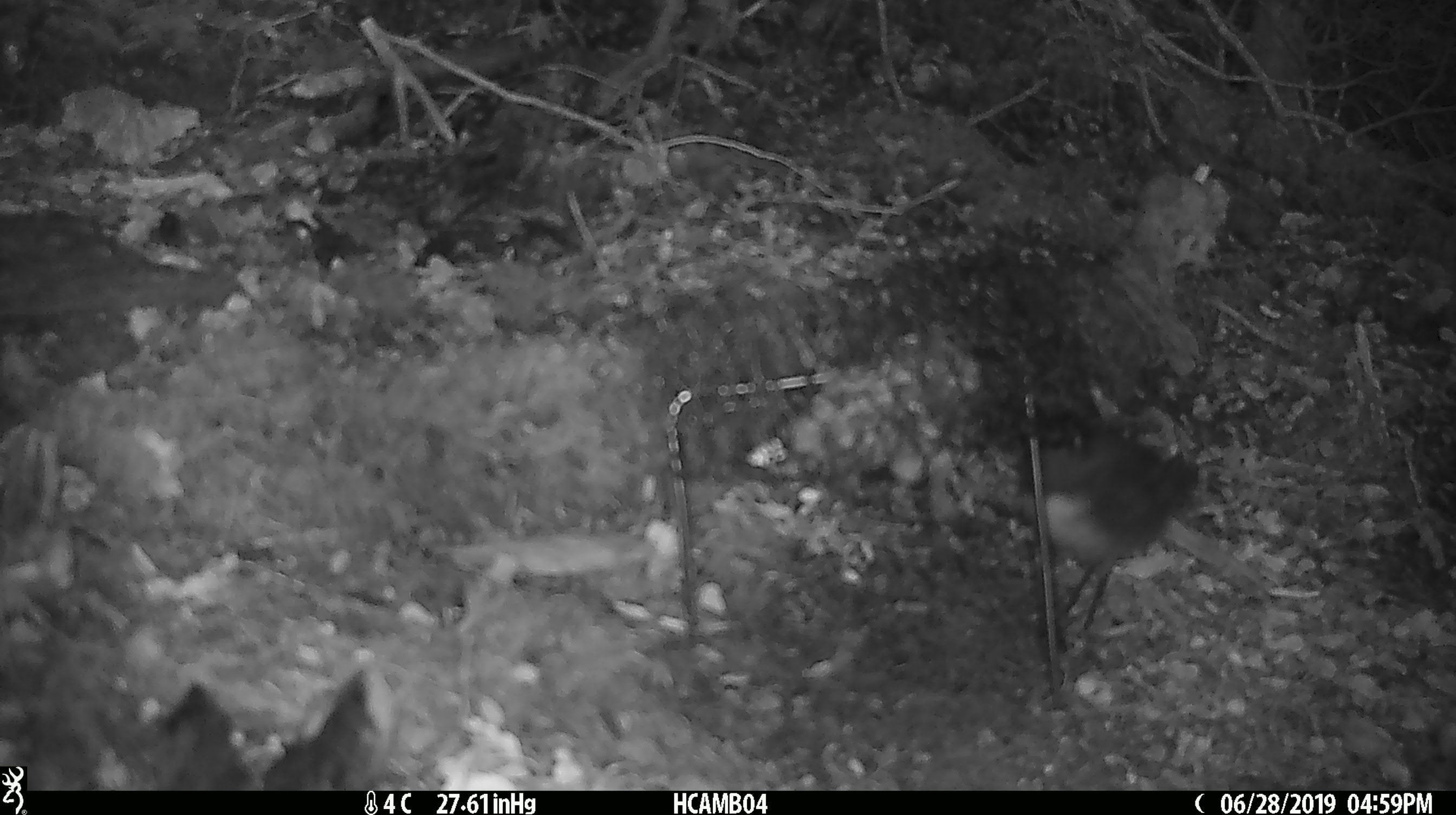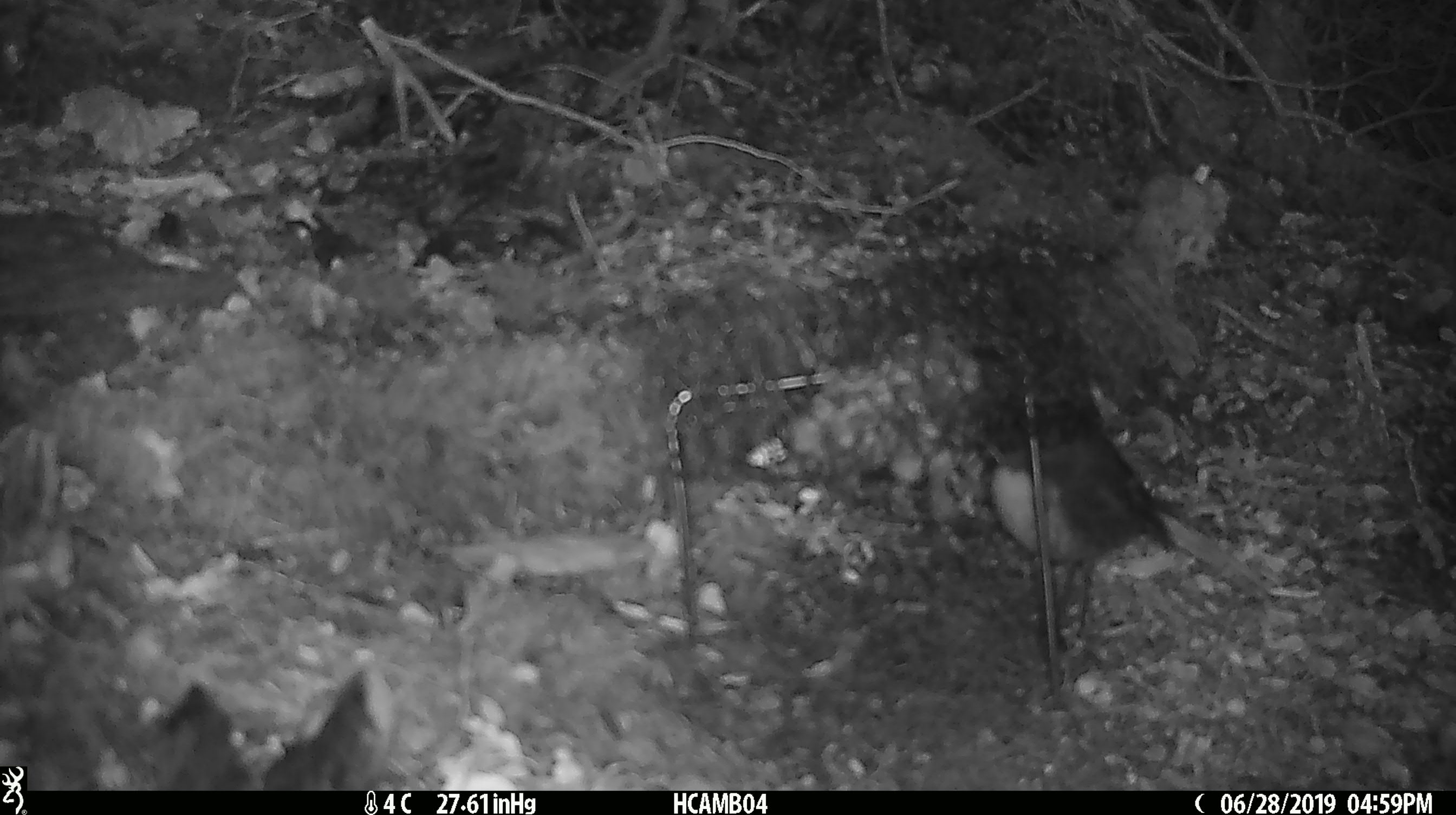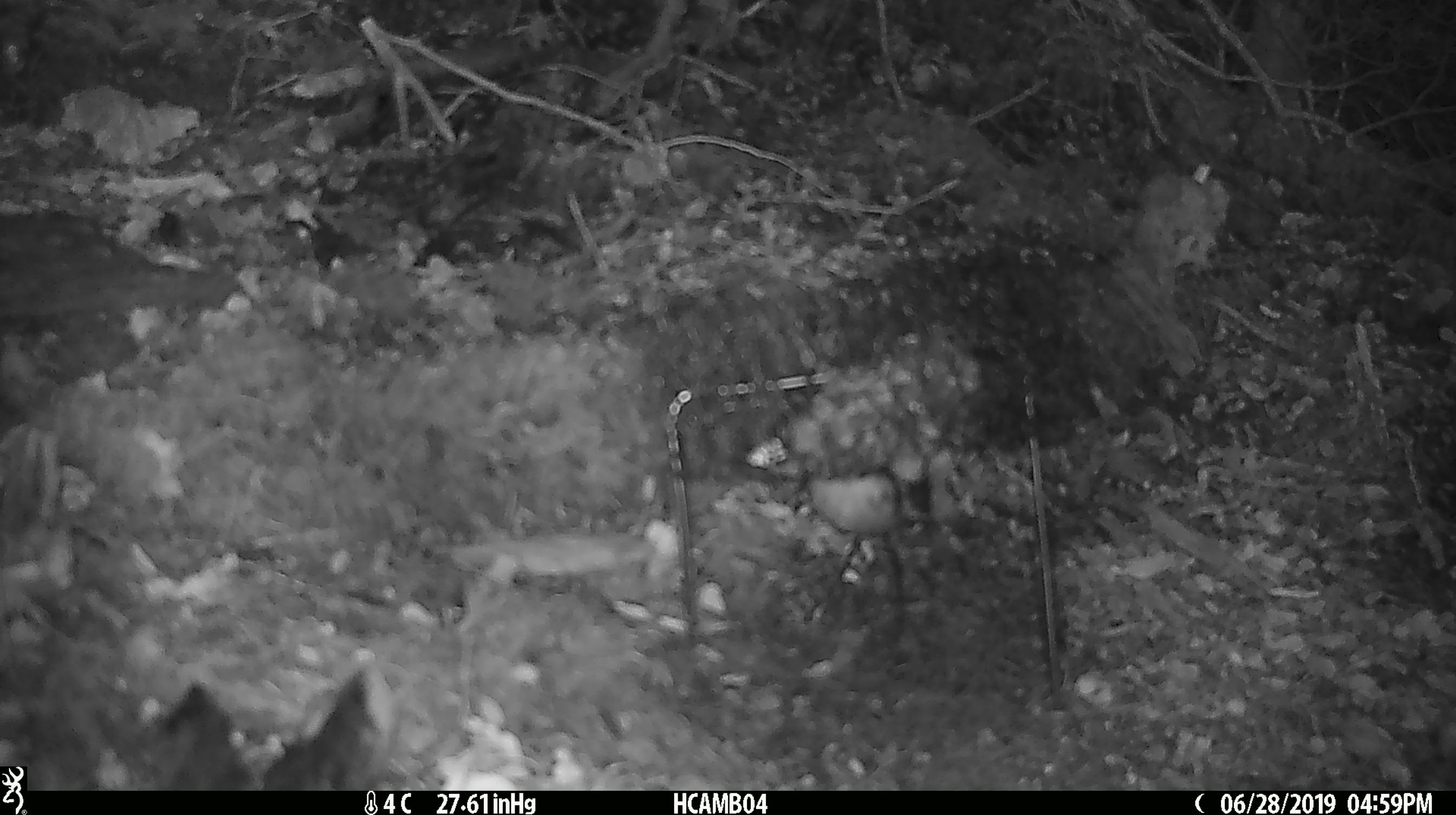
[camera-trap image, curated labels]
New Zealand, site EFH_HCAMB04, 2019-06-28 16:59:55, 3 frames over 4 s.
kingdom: Animalia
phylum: Chordata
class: Aves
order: Passeriformes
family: Petroicidae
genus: Petroica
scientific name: Petroica australis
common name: new zealand robin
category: robin